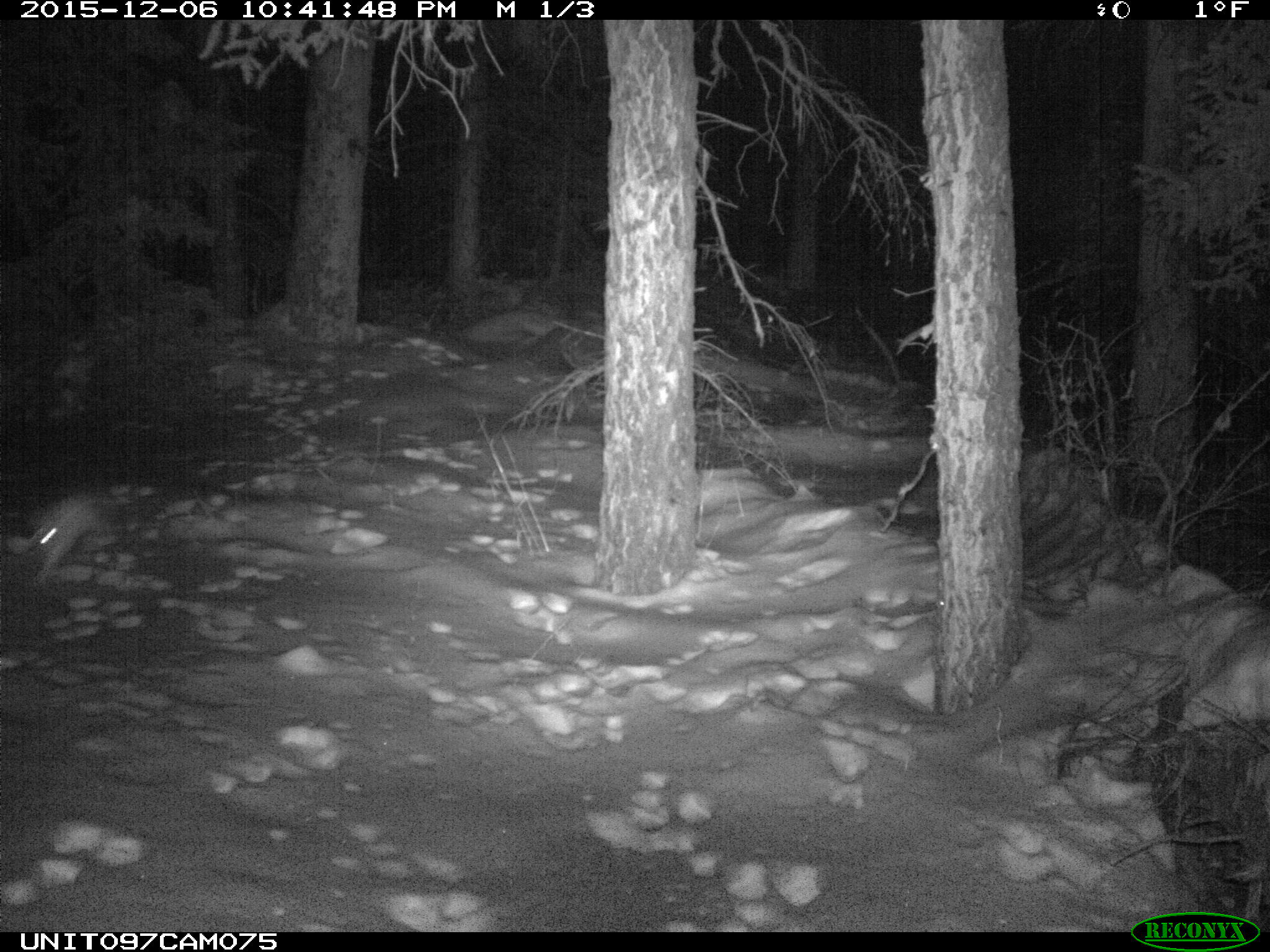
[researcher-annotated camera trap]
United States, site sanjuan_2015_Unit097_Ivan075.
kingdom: Animalia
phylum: Chordata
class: Mammalia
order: Lagomorpha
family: Leporidae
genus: Lepus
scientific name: Lepus americanus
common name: snowshoe hare